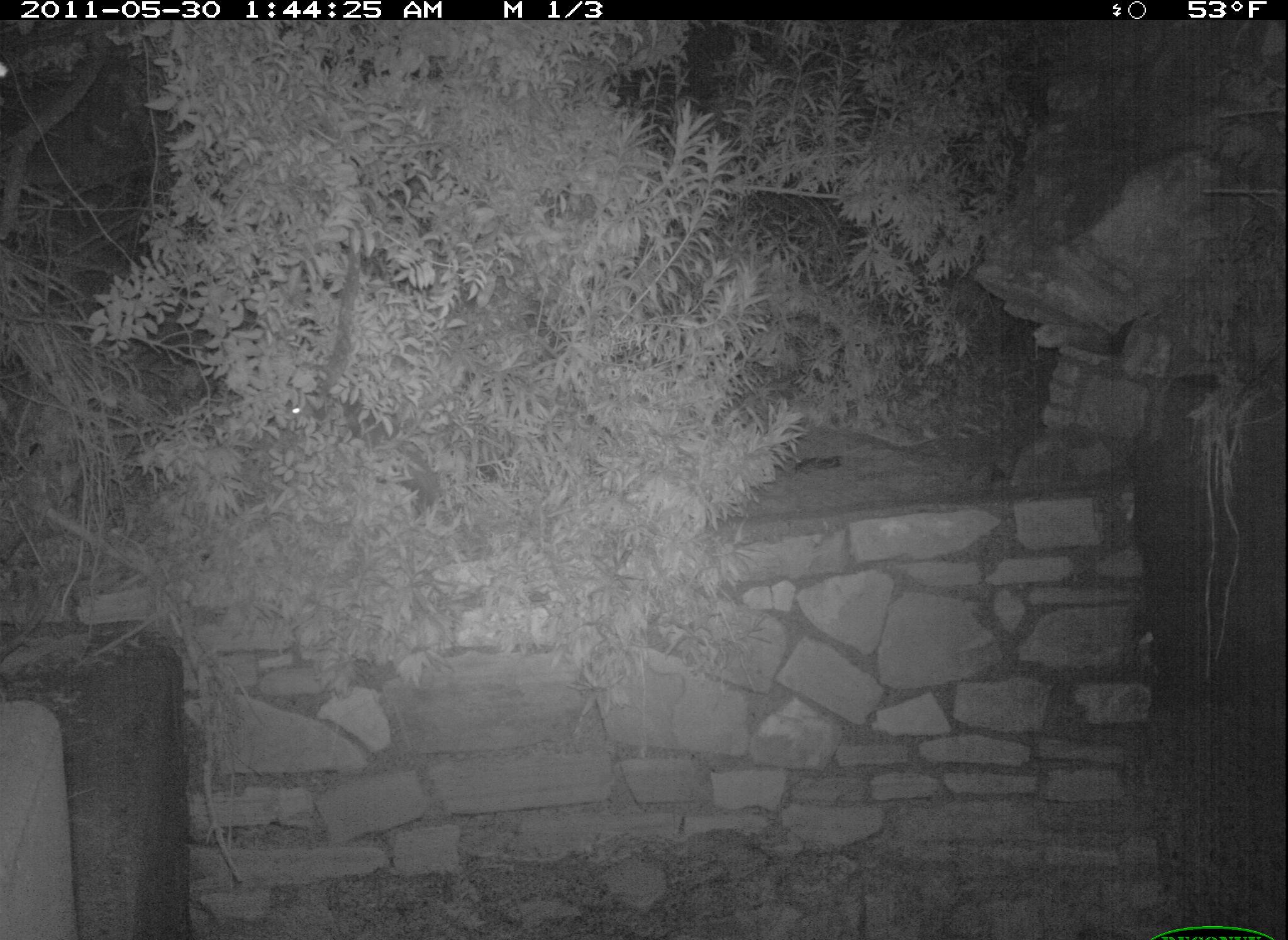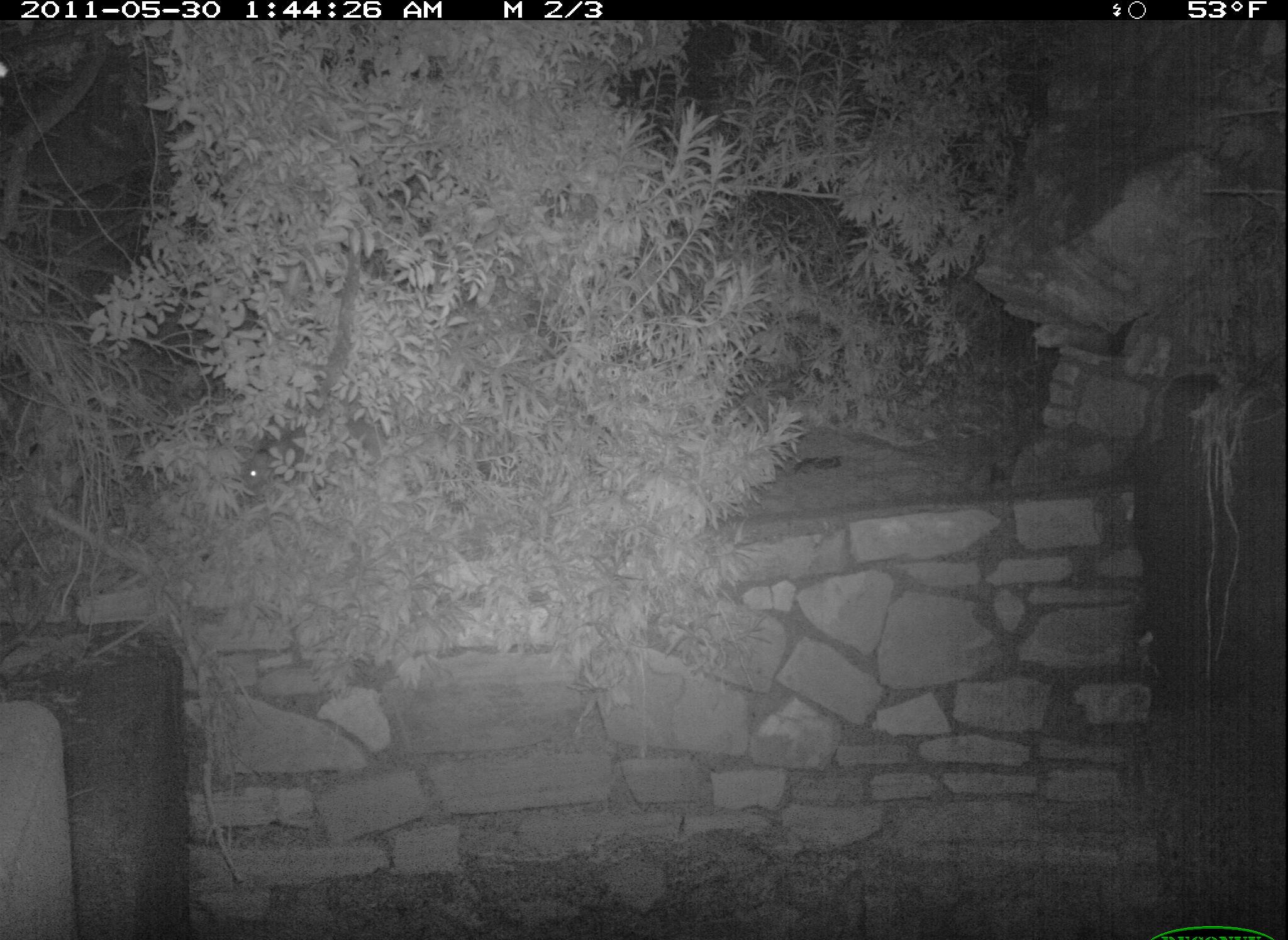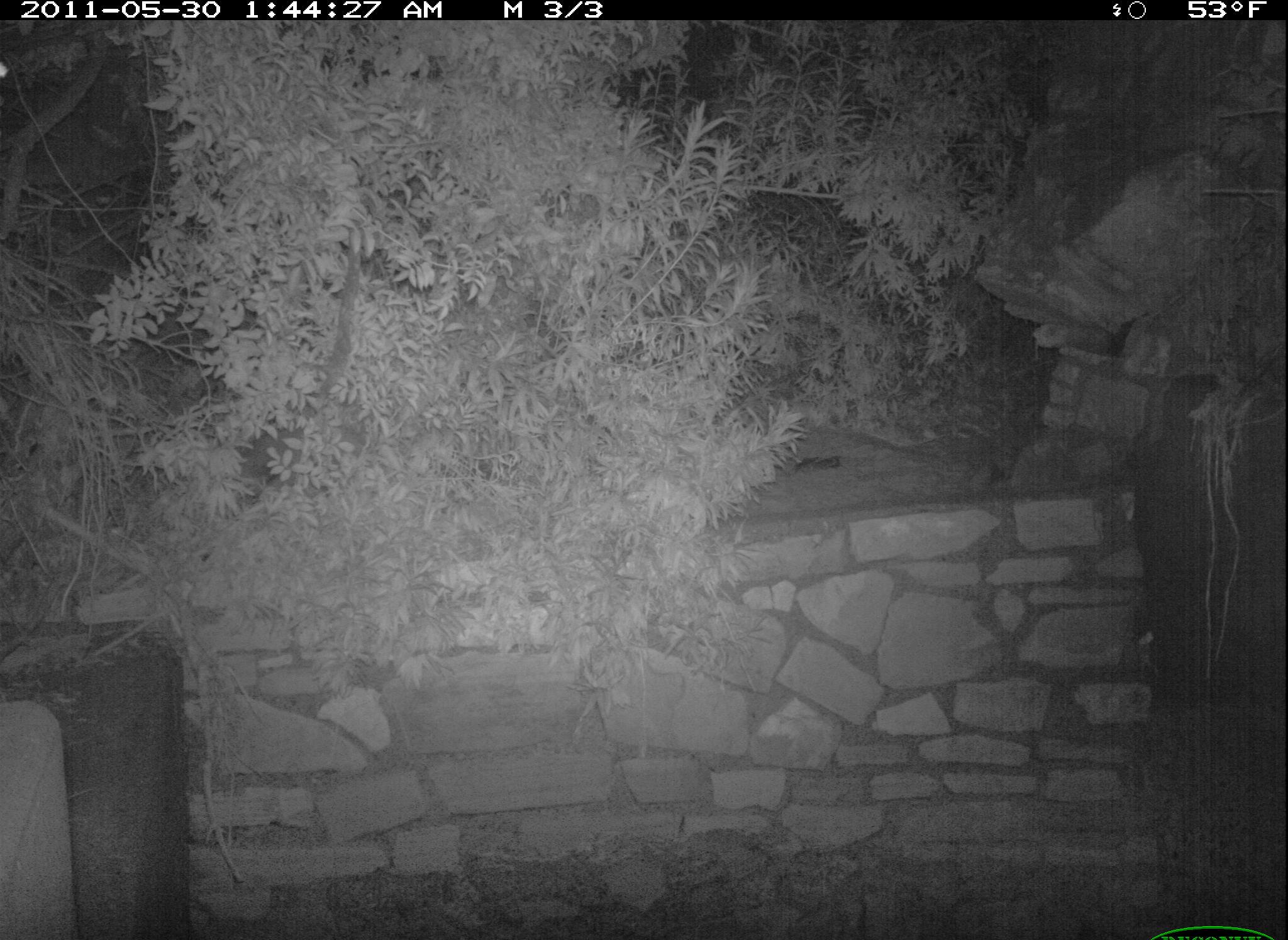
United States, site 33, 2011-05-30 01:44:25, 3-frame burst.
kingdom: Animalia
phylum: Chordata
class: Mammalia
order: Didelphimorphia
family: Didelphidae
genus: Didelphis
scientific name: Didelphis virginiana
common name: virginia opossum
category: opossum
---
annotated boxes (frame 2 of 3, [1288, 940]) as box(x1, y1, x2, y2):
opossum: box(222, 419, 330, 511)